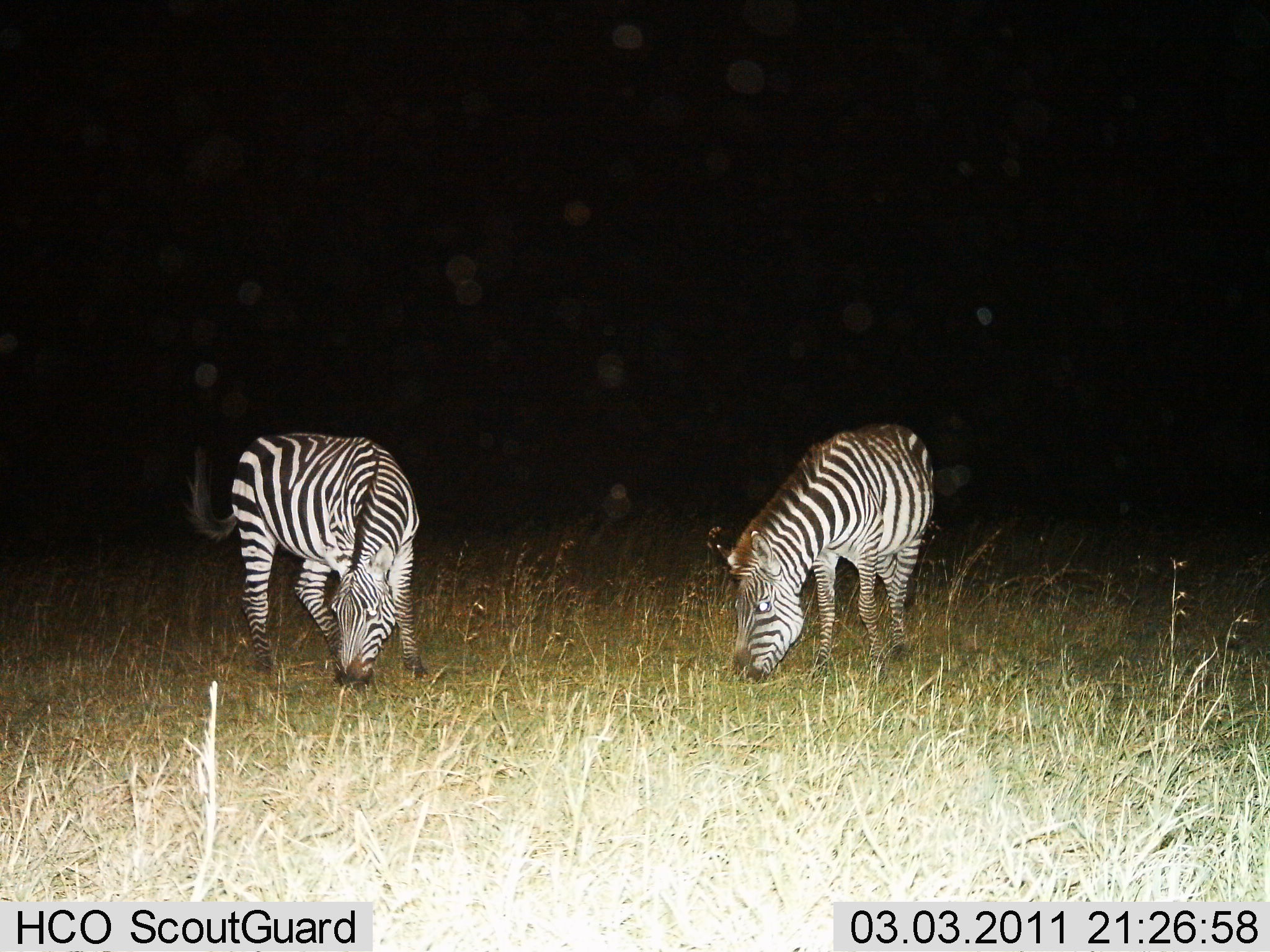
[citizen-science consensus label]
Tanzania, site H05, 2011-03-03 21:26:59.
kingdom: Animalia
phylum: Chordata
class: Mammalia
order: Perissodactyla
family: Equidae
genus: Equus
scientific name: Equus quagga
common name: plains zebra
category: zebra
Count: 2.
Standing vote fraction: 15%.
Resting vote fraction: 0%.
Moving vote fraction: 0%.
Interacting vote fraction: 0%.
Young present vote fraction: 0%.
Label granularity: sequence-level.